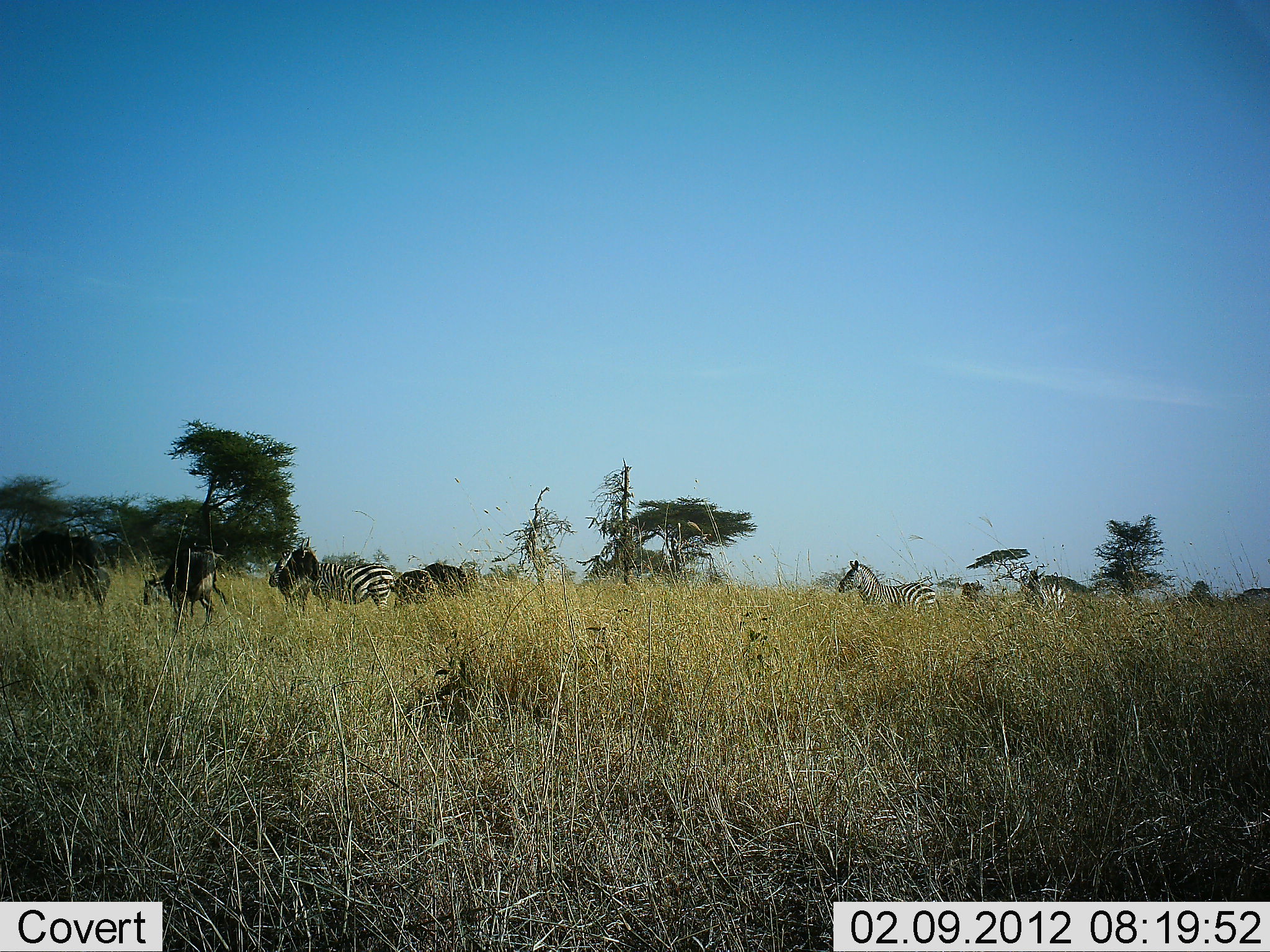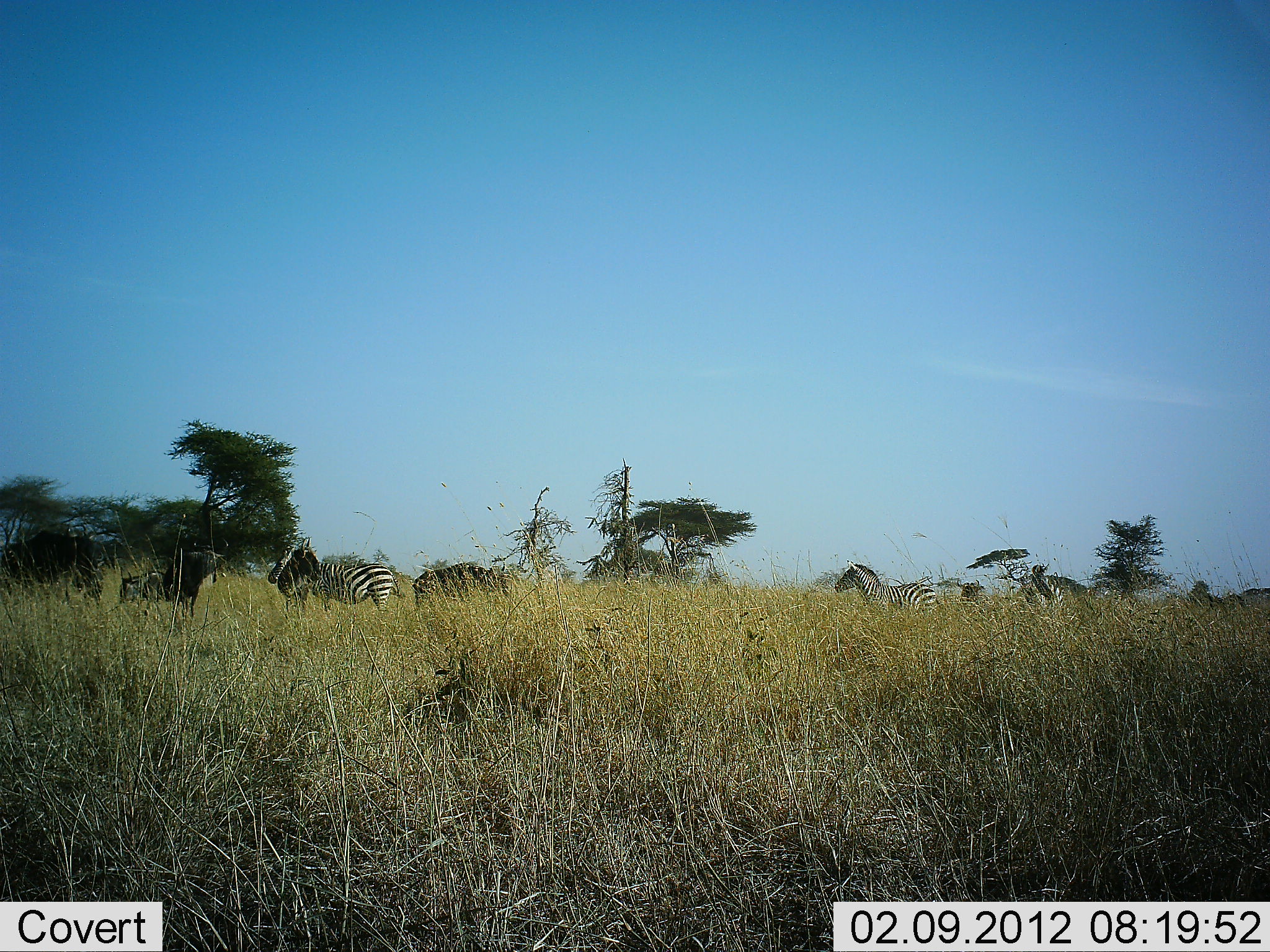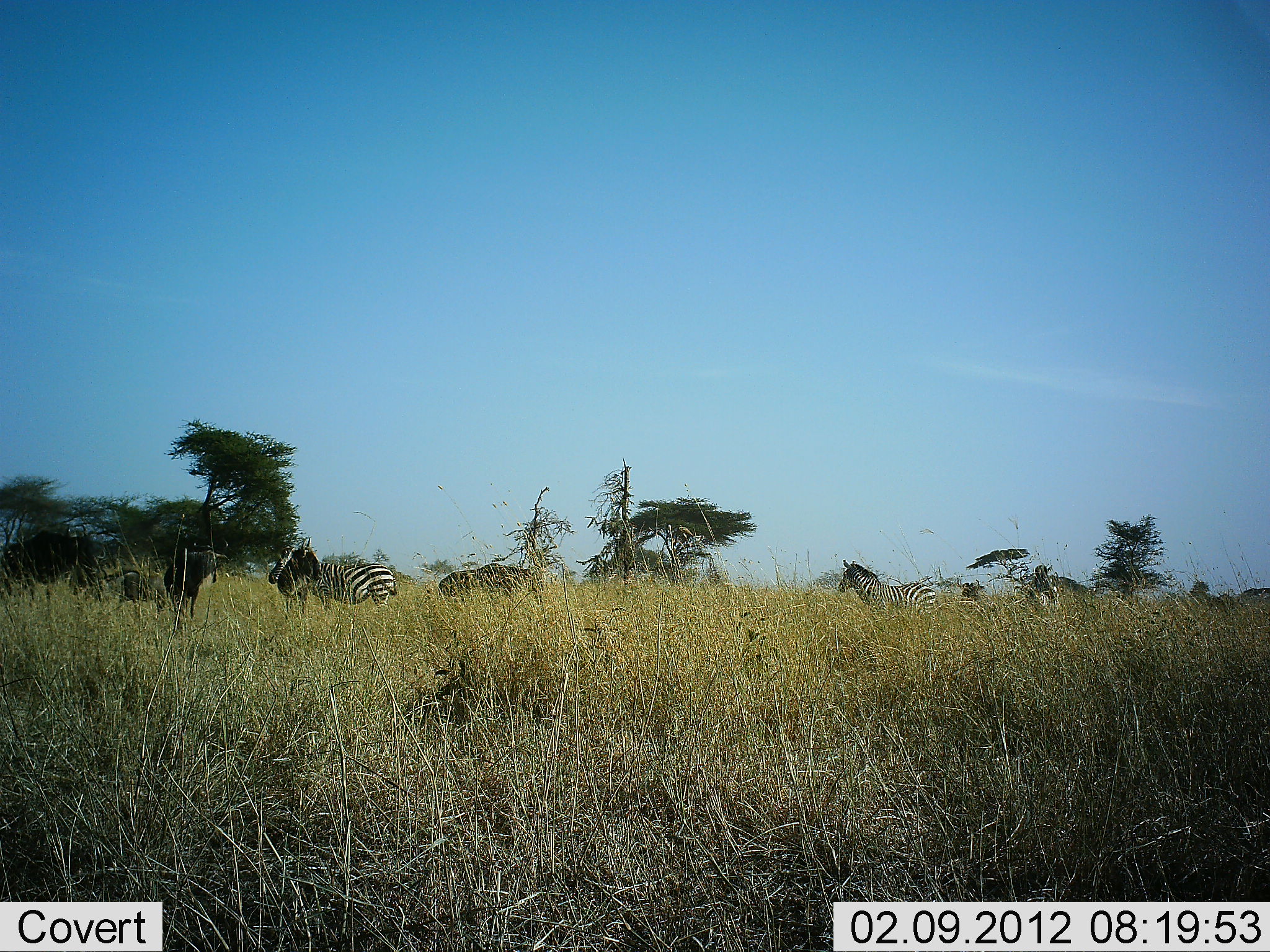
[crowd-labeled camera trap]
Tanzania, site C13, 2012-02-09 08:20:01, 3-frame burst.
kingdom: Animalia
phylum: Chordata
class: Mammalia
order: Artiodactyla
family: Bovidae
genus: Connochaetes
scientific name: Connochaetes taurinus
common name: blue wildebeest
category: wildebeest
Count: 4.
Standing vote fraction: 60%.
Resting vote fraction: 0%.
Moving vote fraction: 80%.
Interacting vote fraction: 7%.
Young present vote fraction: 47%.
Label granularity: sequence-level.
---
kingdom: Animalia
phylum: Chordata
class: Mammalia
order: Perissodactyla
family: Equidae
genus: Equus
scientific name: Equus quagga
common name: plains zebra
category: zebra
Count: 3.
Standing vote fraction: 78%.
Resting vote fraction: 0%.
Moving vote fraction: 26%.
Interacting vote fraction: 4%.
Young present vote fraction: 0%.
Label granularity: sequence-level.